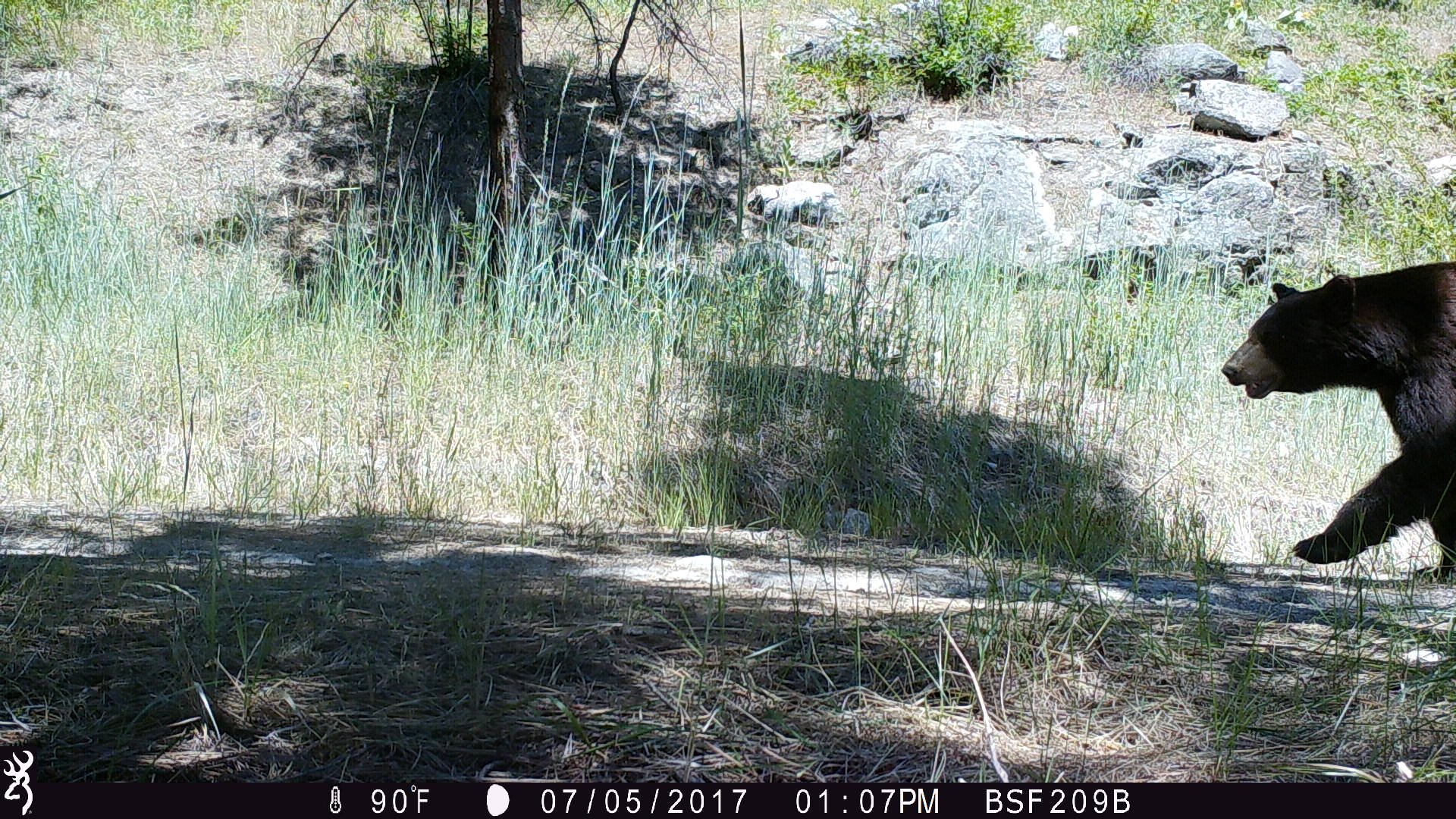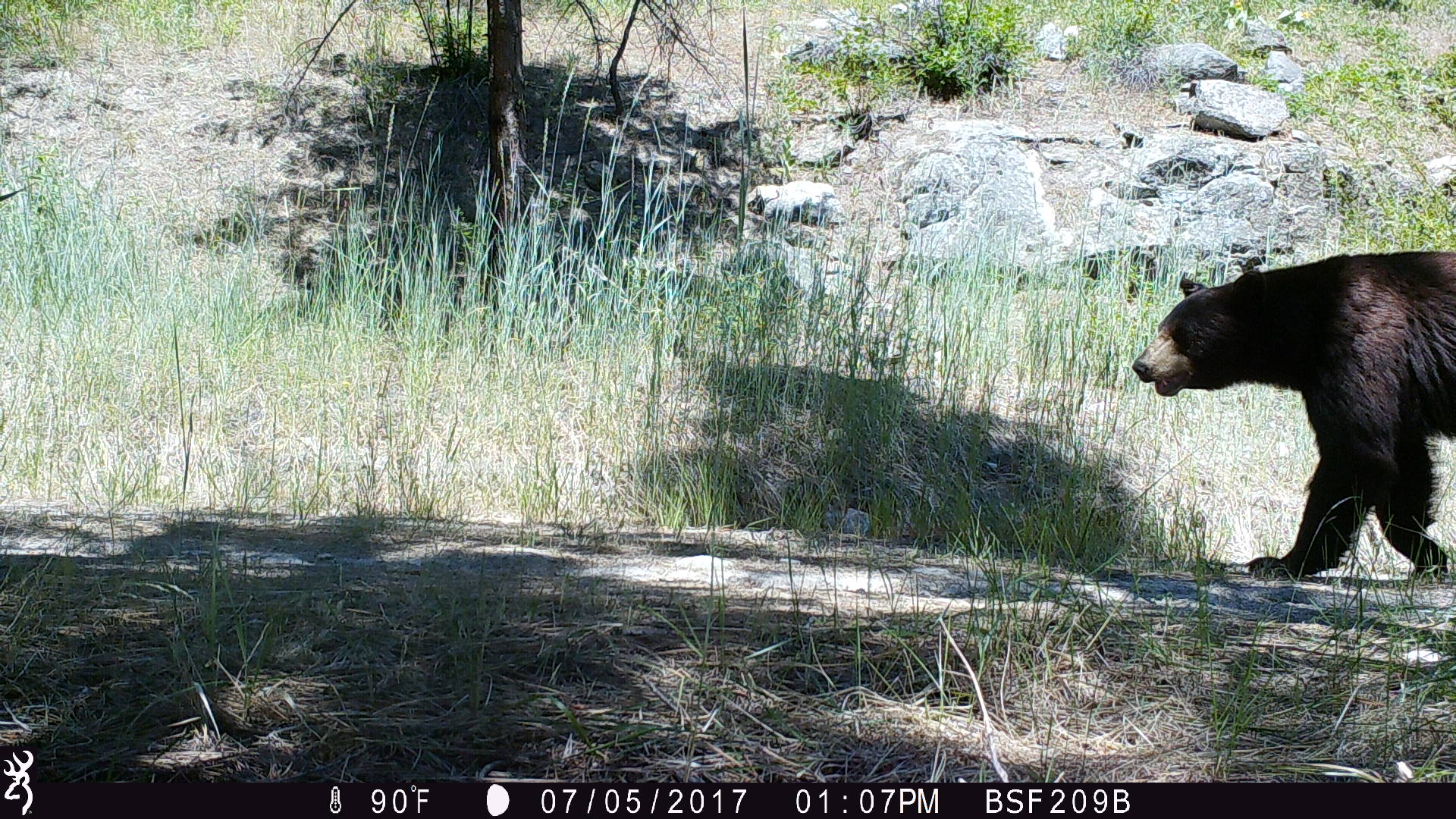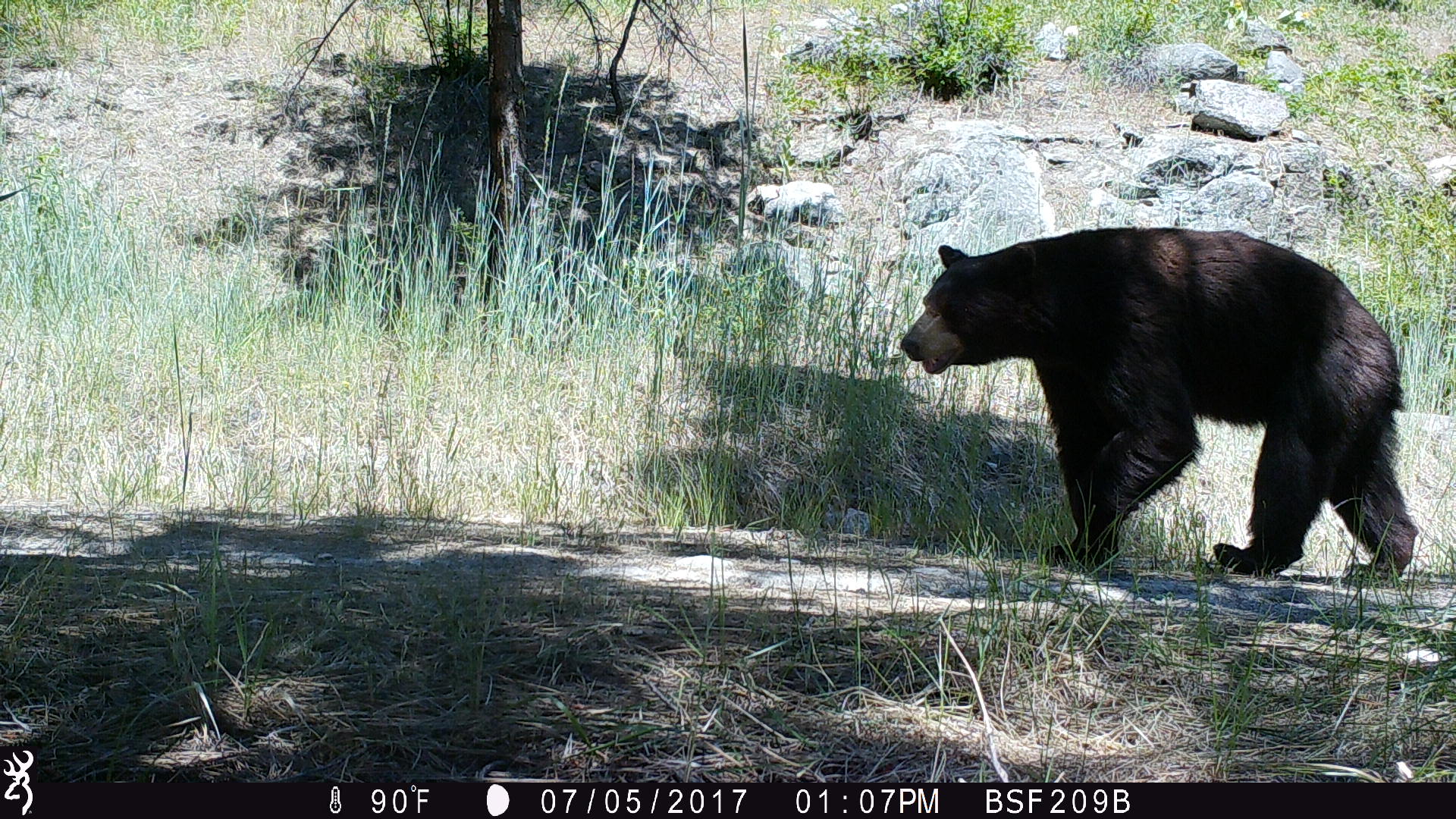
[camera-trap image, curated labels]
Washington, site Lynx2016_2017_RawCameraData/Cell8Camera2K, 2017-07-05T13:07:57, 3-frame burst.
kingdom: Animalia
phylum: Chordata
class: Mammalia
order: Carnivora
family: Ursidae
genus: Ursus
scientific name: Ursus americanus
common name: american black bear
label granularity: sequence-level